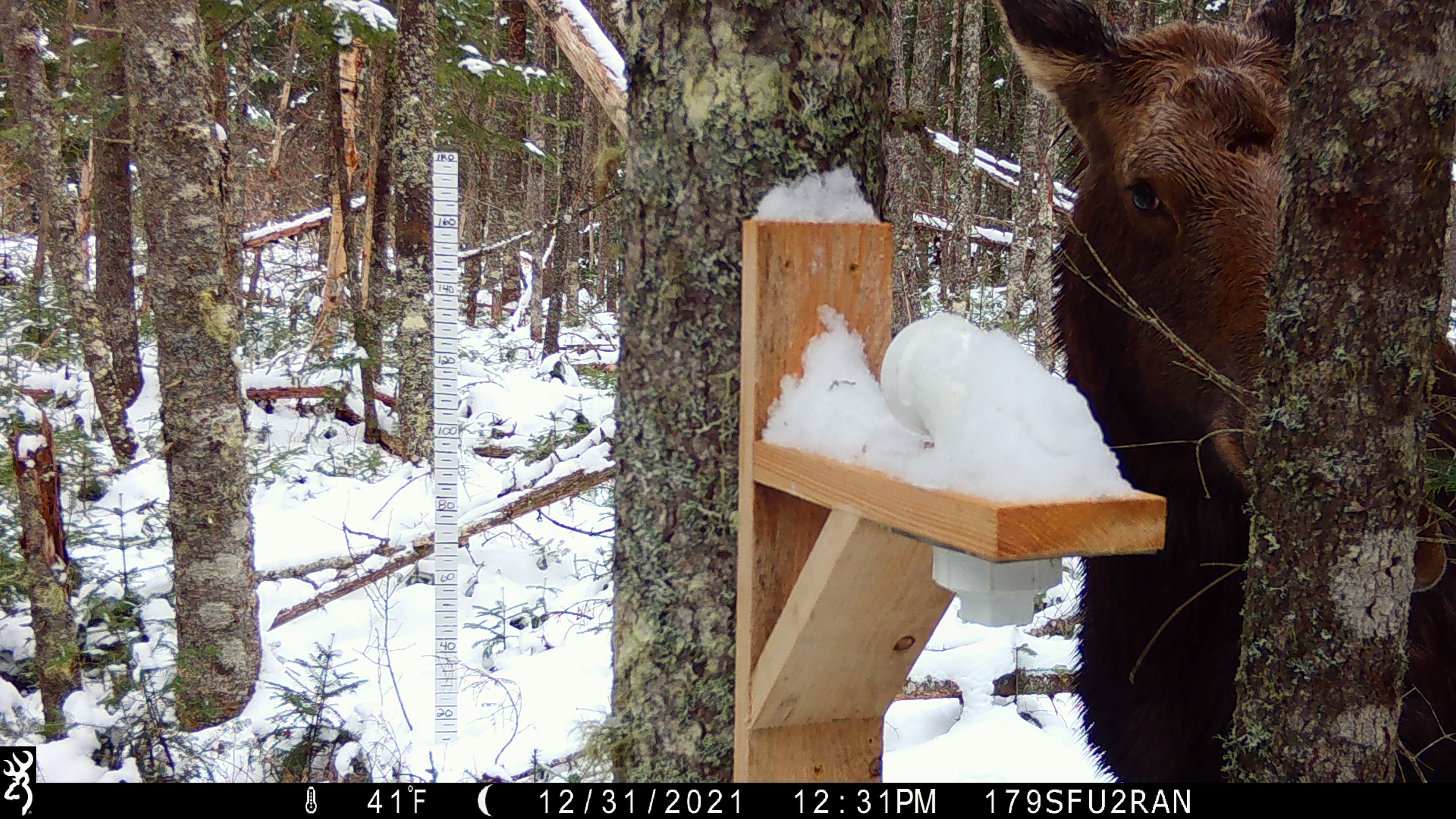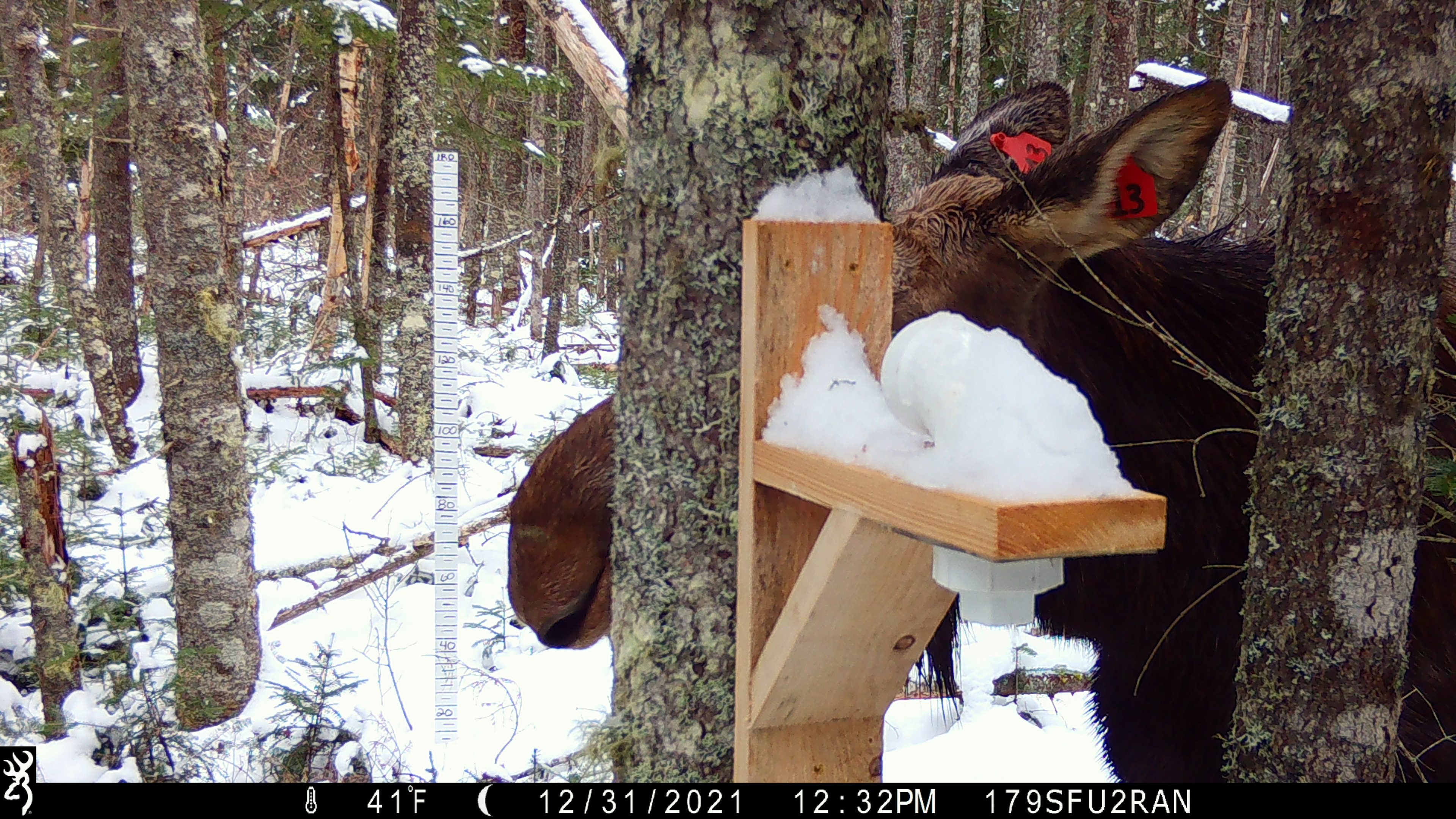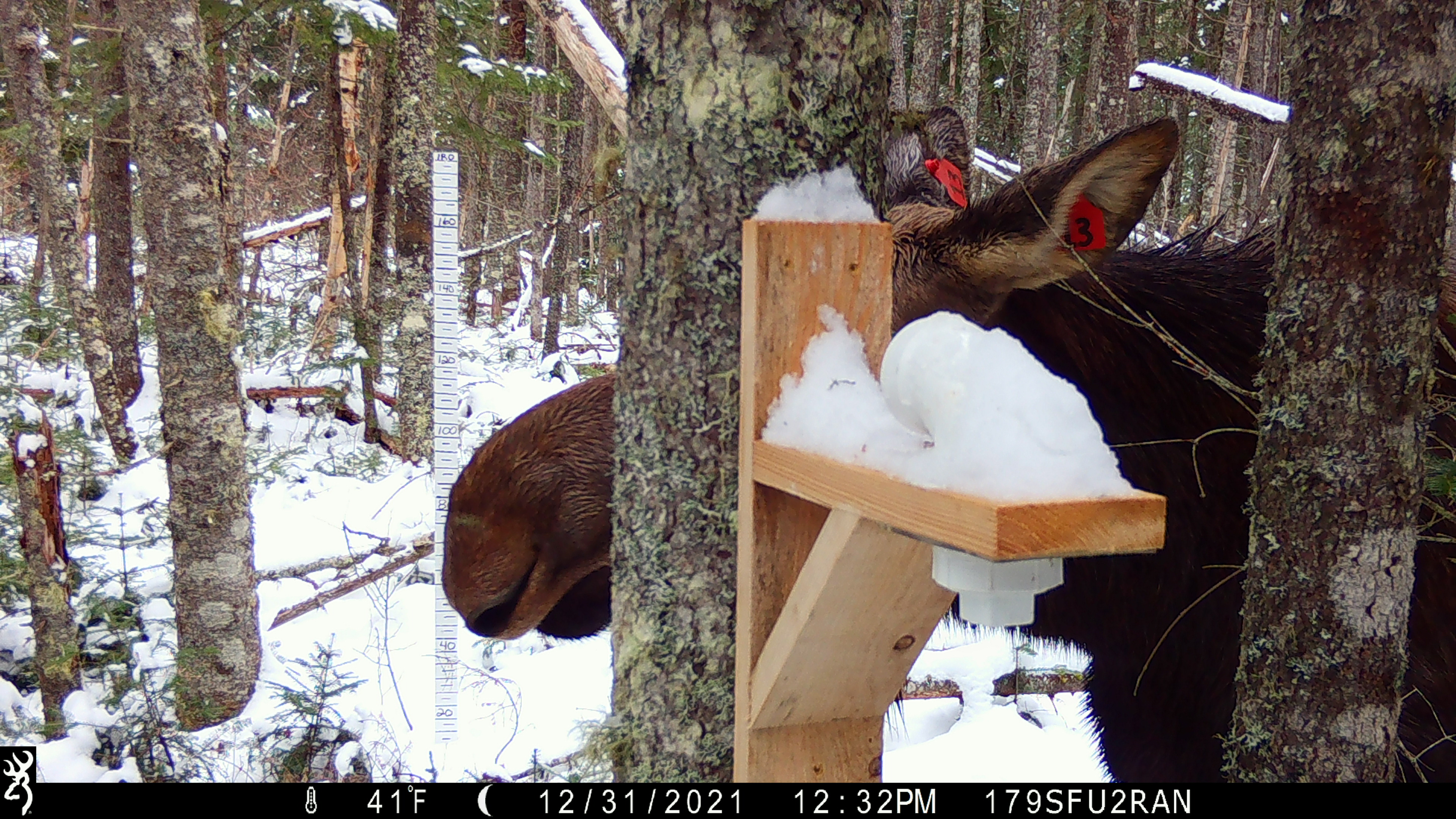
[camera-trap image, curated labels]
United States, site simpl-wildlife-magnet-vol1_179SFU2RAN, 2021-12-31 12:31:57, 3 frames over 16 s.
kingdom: Animalia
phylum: Chordata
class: Mammalia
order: Artiodactyla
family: Cervidae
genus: Alces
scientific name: Alces alces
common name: moose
Moose (Alces alces).